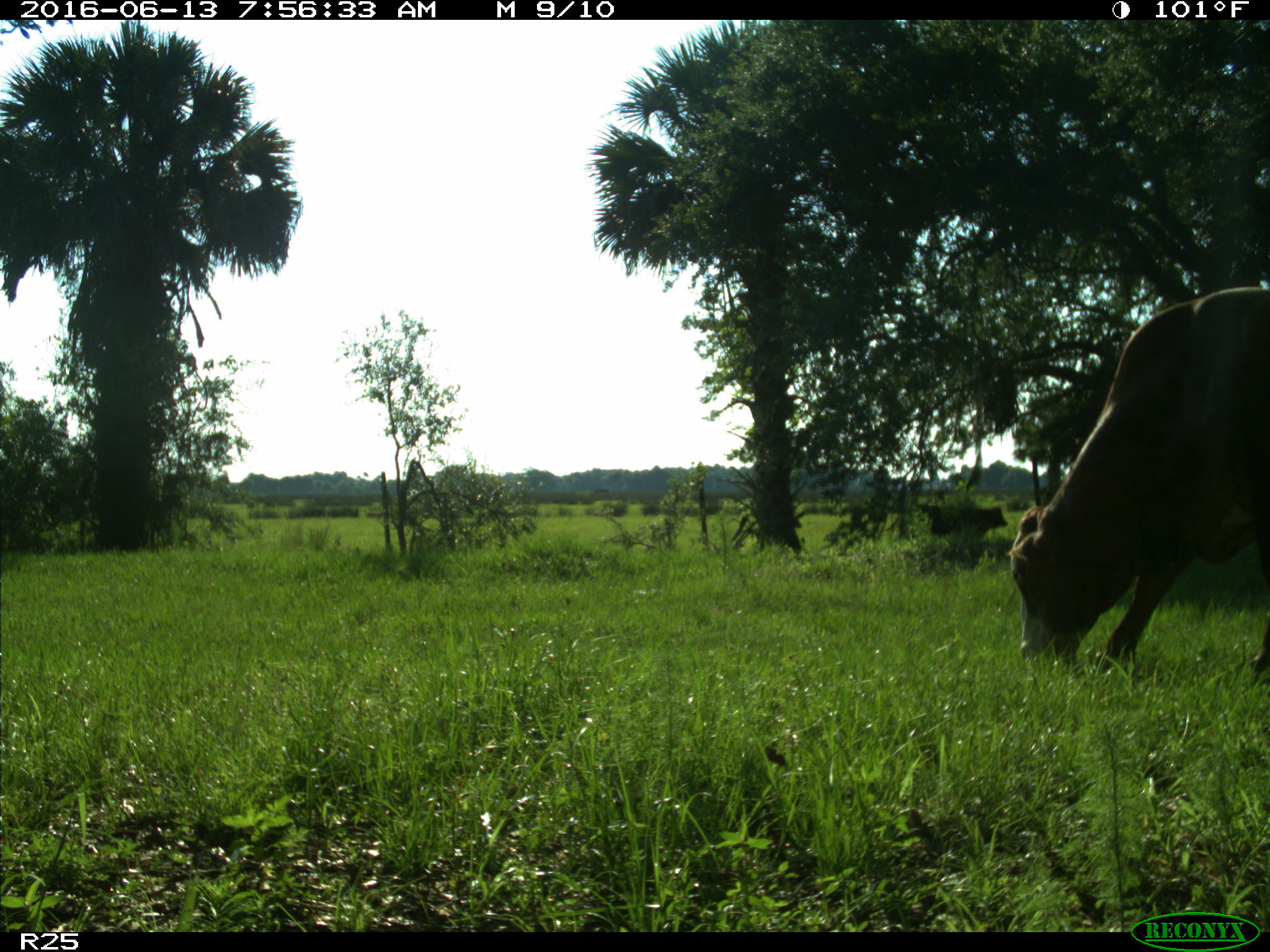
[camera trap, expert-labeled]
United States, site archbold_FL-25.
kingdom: Animalia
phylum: Chordata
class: Mammalia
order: Artiodactyla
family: Bovidae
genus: Bos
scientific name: Bos taurus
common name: domestic cow